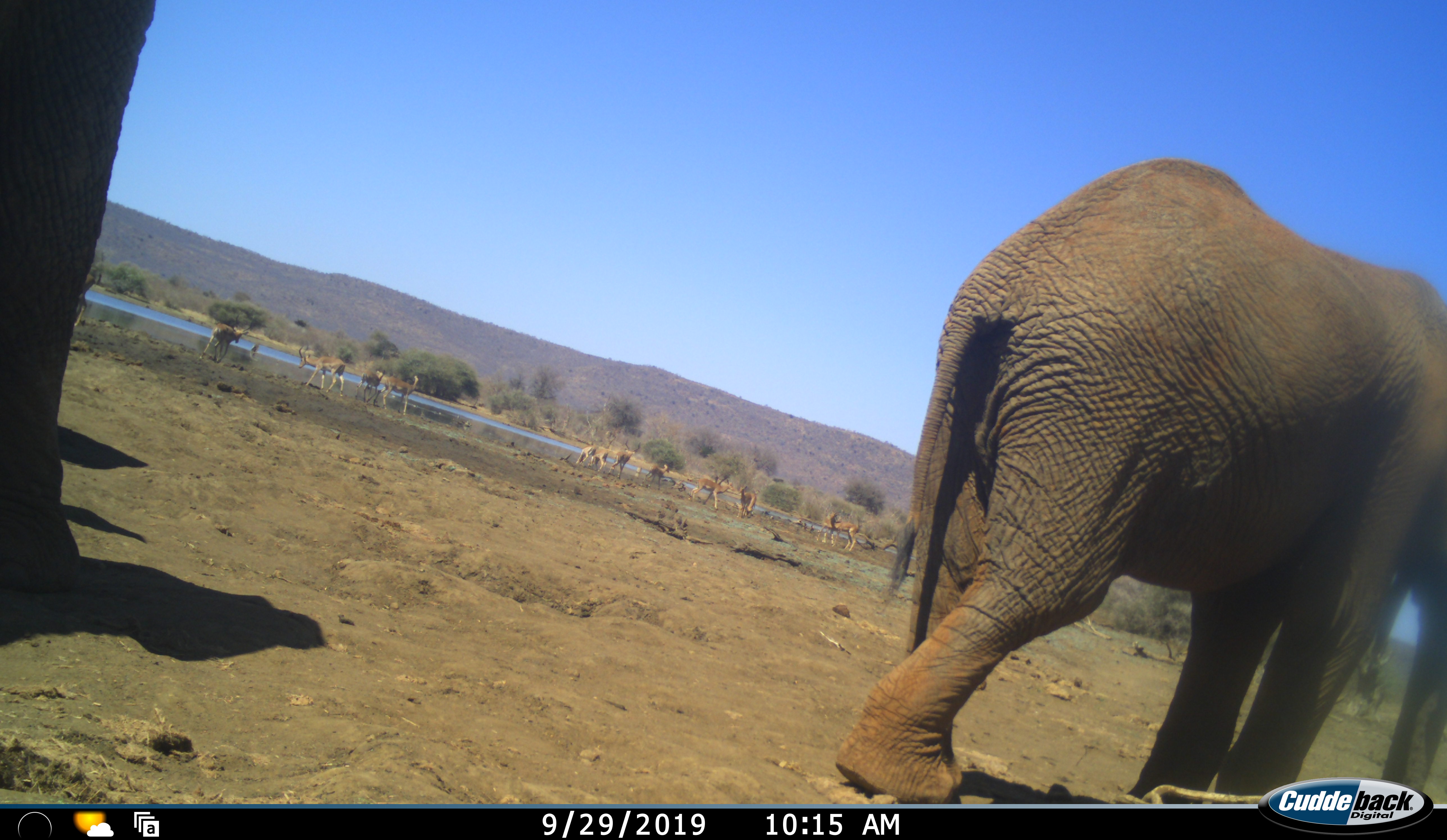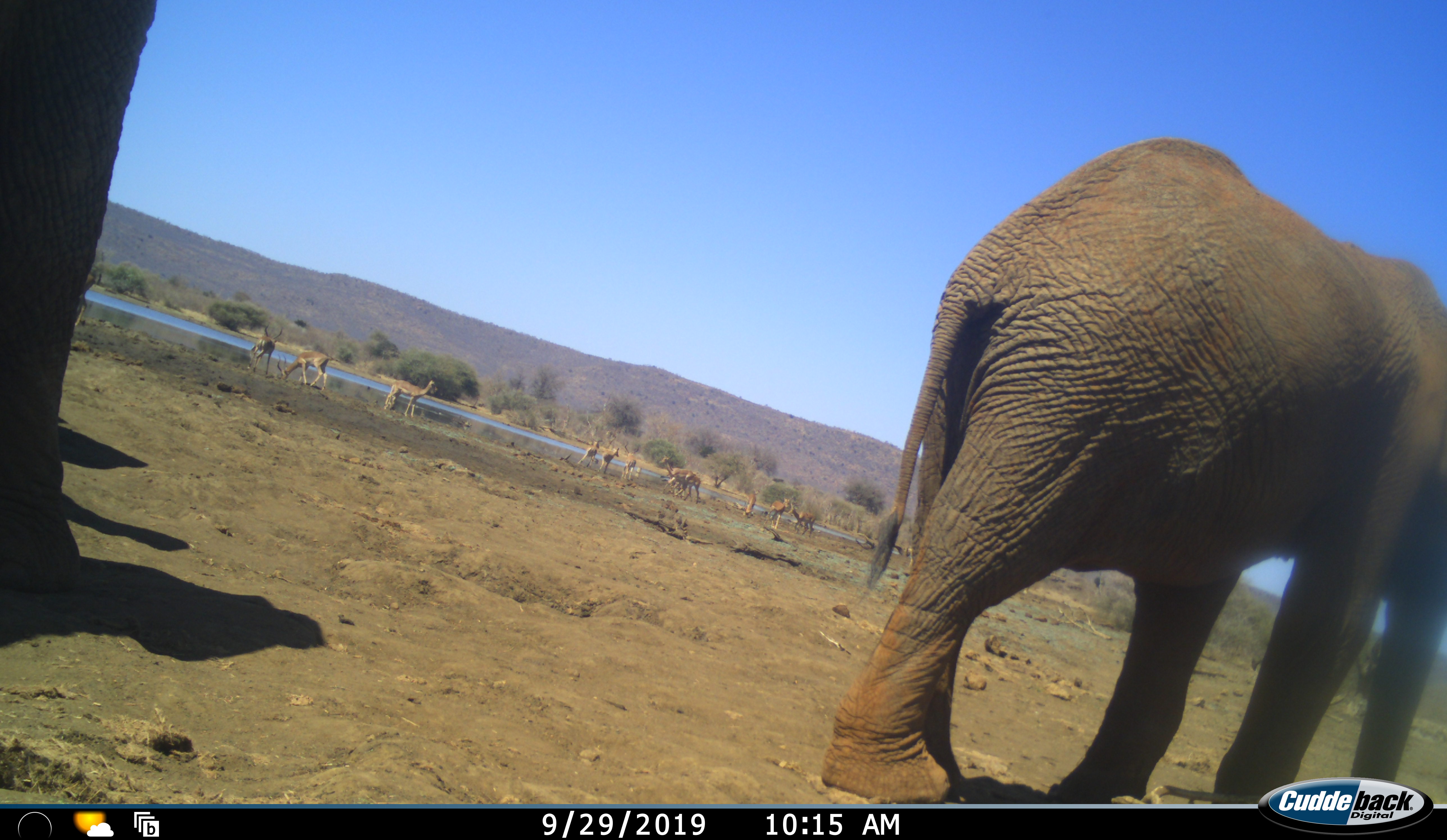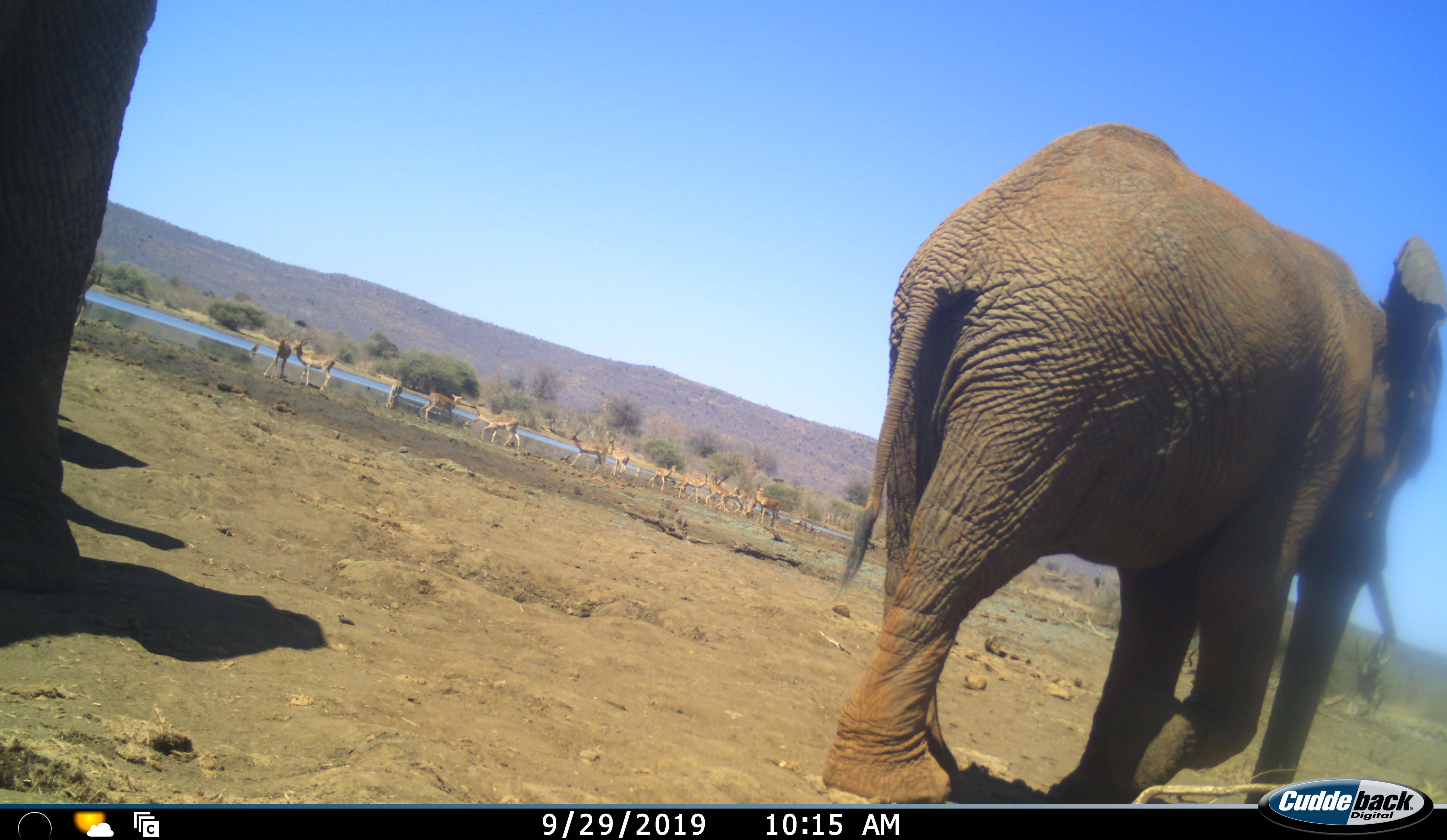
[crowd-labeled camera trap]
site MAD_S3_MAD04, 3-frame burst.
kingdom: Animalia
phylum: Chordata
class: Mammalia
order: Proboscidea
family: Elephantidae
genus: Loxodonta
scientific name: Loxodonta africana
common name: african bush elephant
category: elephant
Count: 2.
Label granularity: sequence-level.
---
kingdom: Animalia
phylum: Chordata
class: Mammalia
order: Artiodactyla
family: Bovidae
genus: Aepyceros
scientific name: Aepyceros melampus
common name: impala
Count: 11-50.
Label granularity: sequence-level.